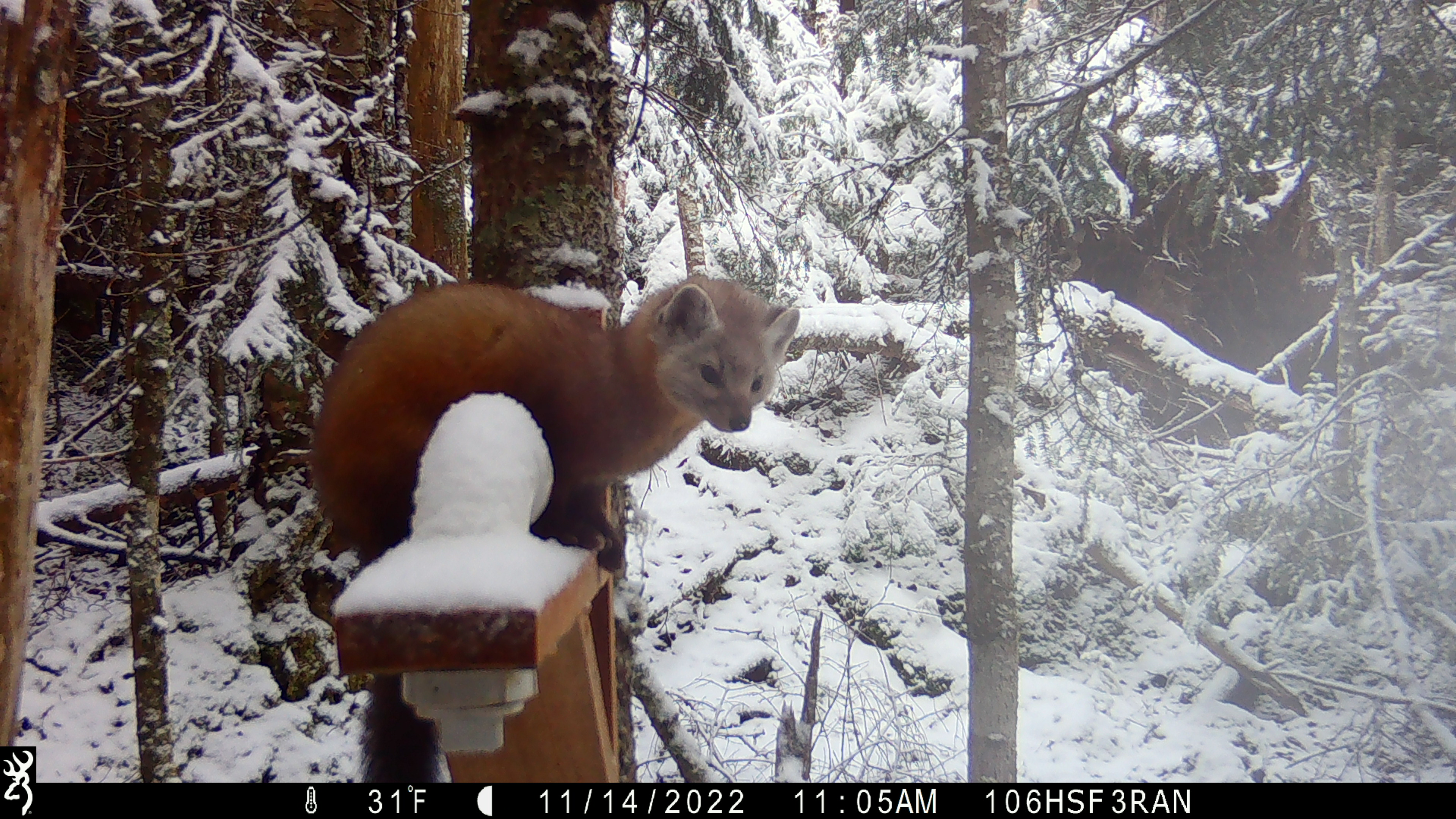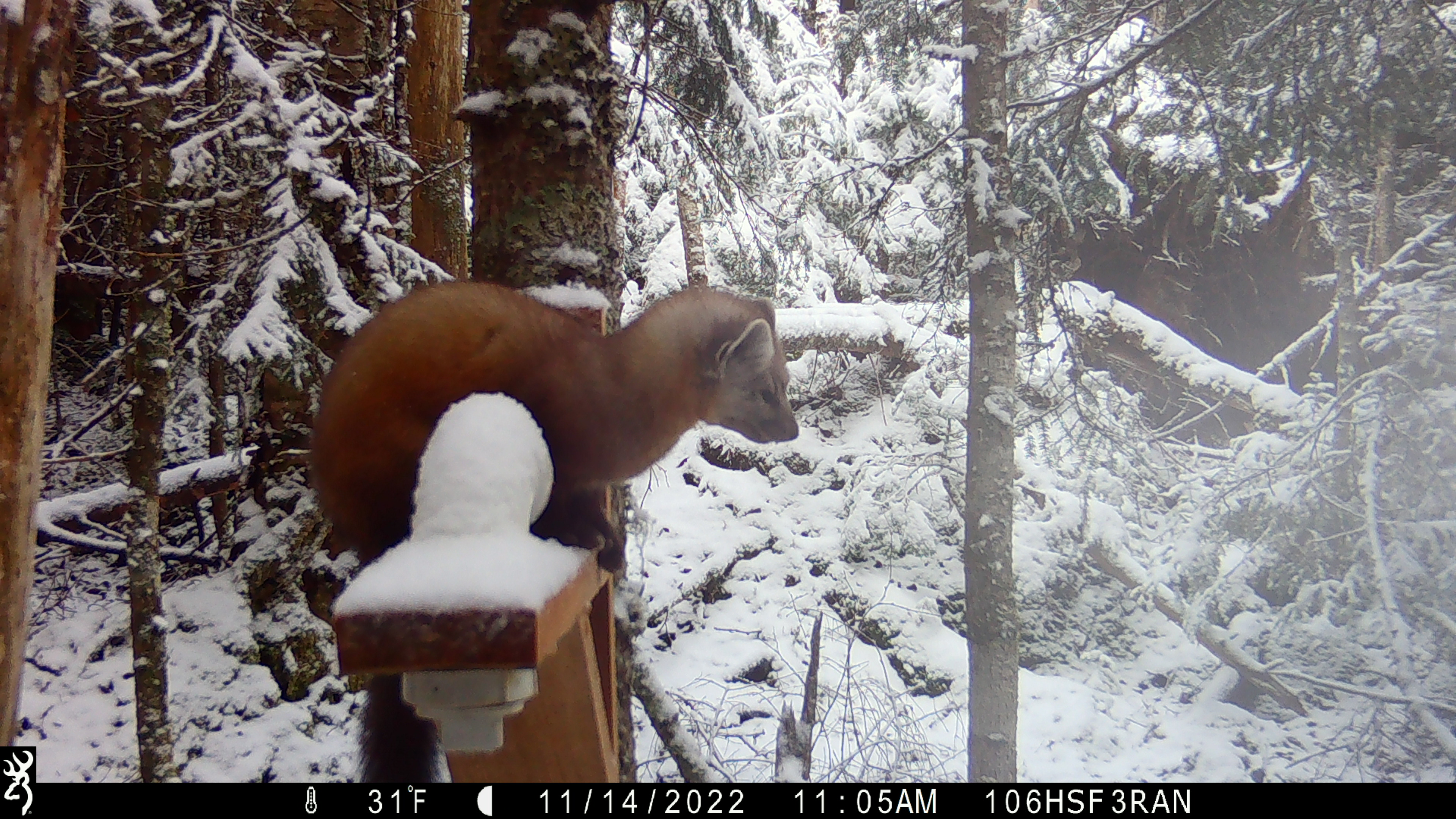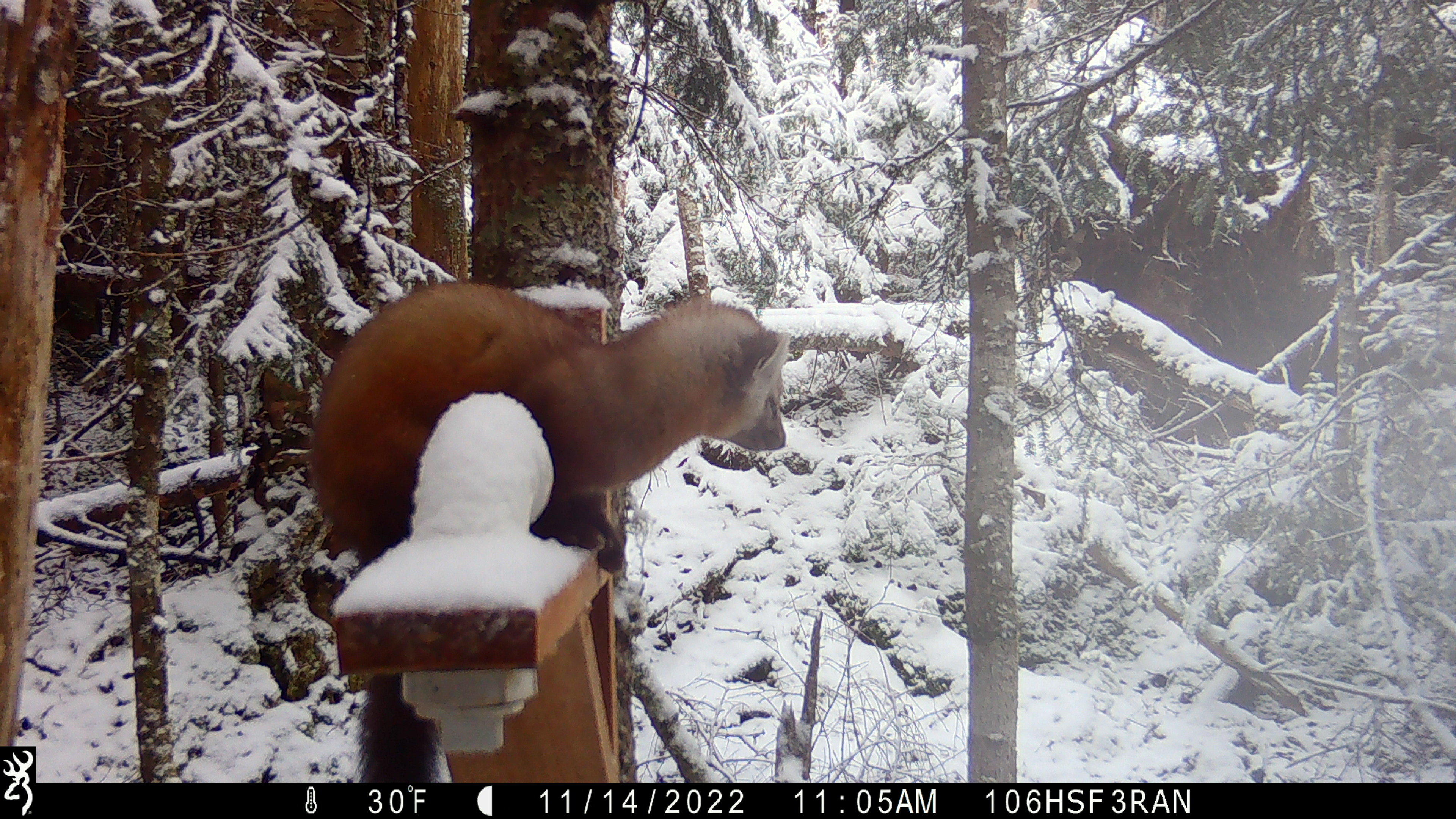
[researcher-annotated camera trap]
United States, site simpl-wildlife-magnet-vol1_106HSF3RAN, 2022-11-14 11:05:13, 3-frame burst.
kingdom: Animalia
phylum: Chordata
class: Mammalia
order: Carnivora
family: Mustelidae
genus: Martes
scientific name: Martes americana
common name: american marten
American marten (Martes americana).